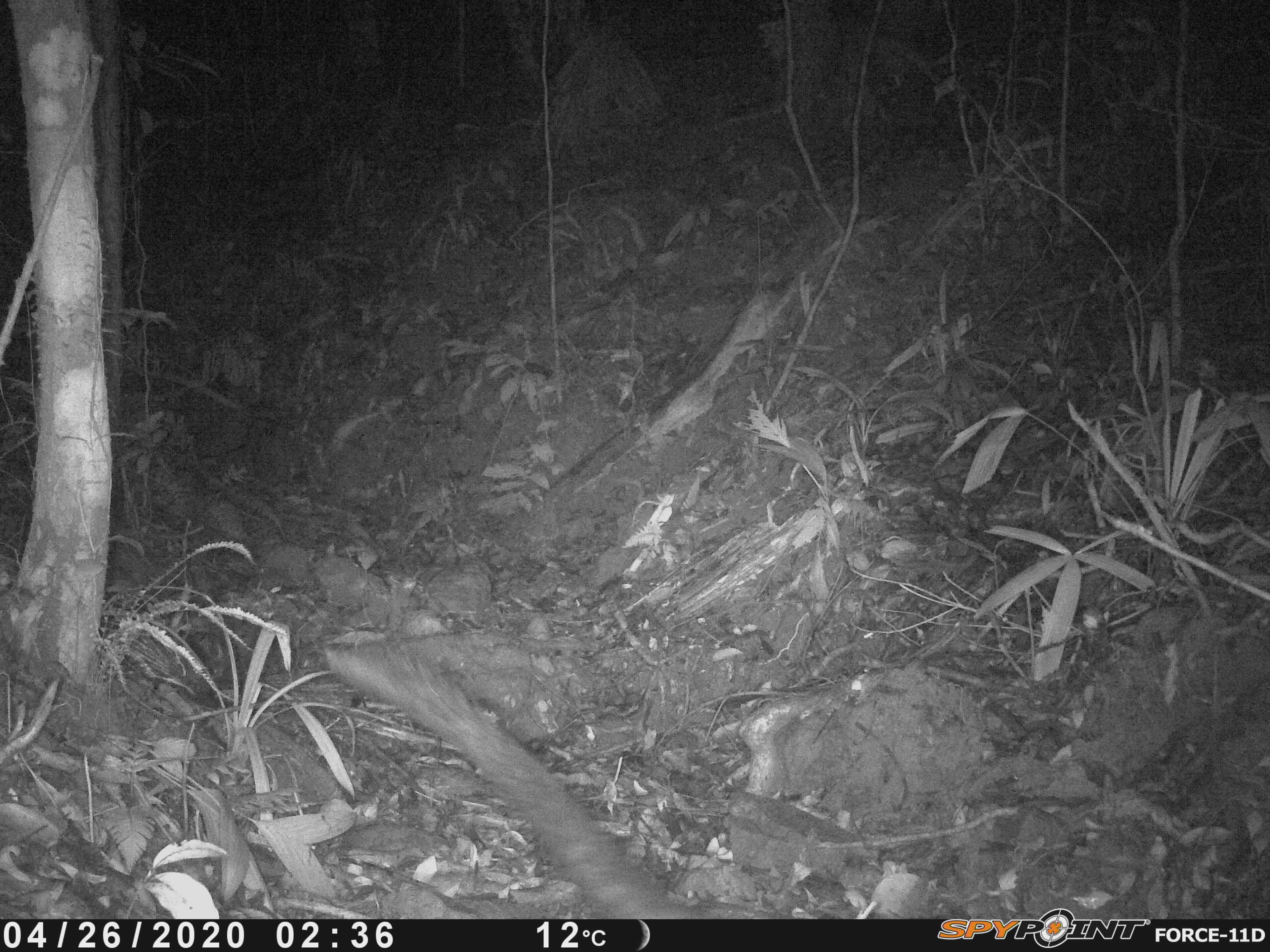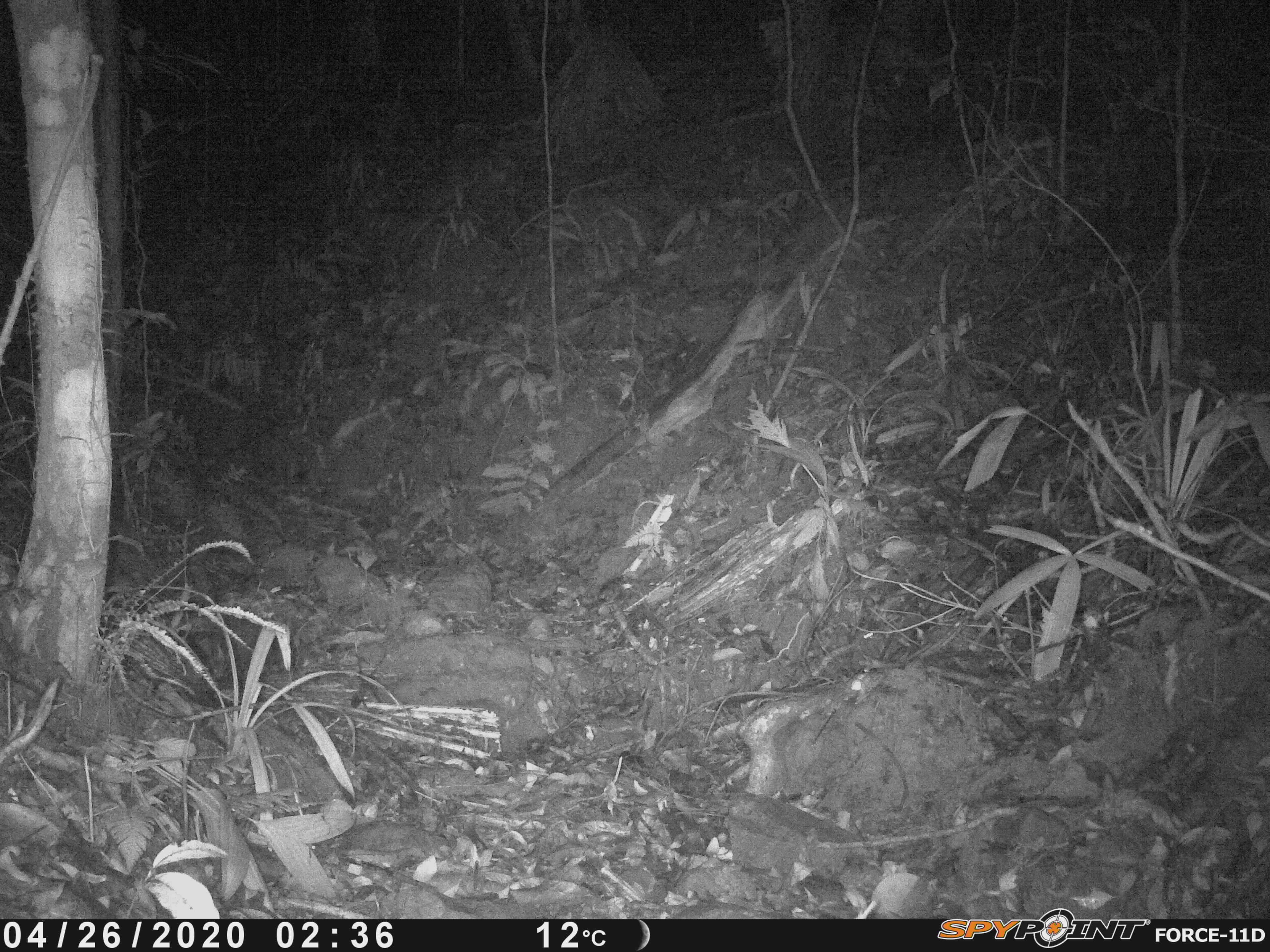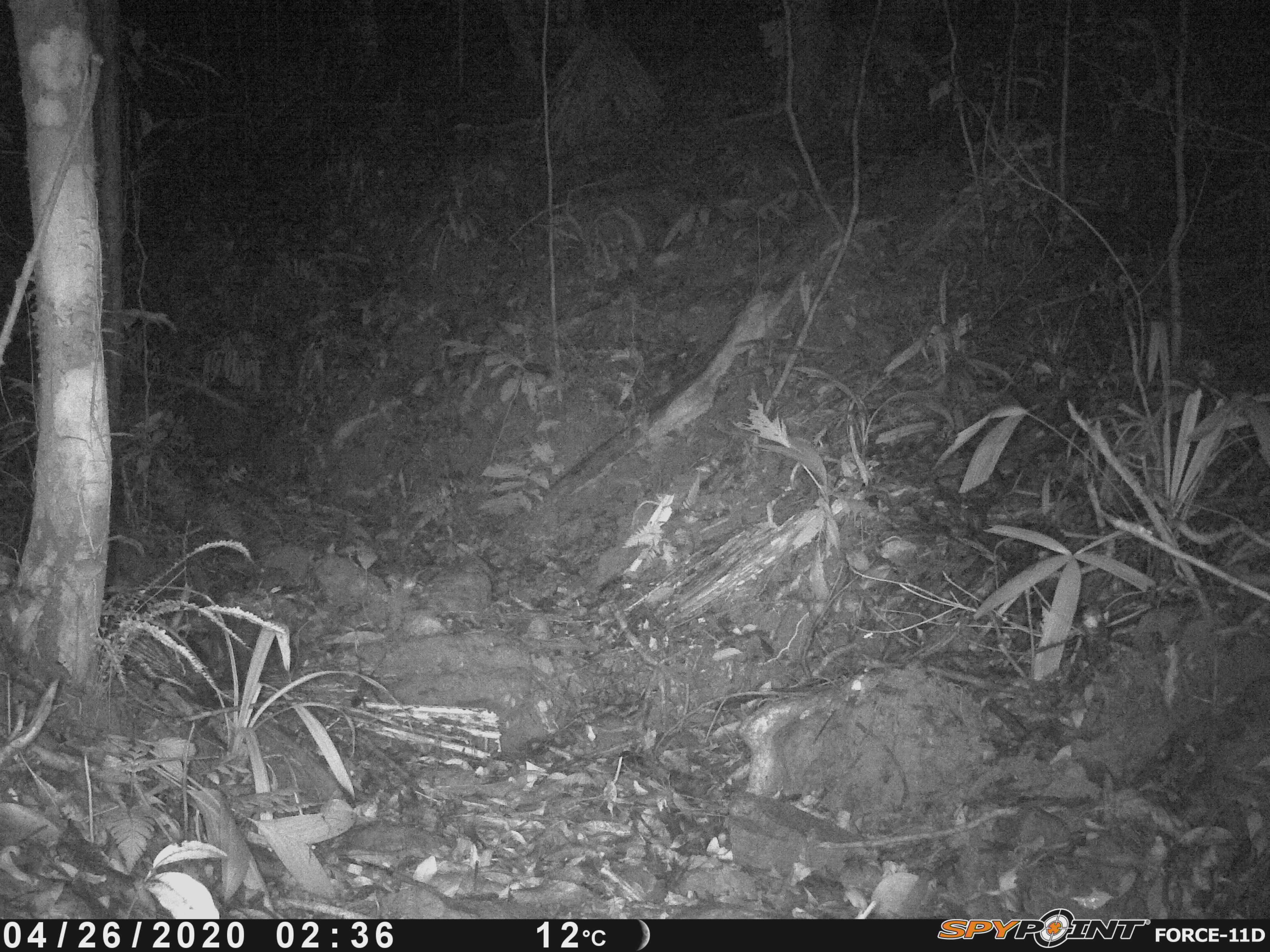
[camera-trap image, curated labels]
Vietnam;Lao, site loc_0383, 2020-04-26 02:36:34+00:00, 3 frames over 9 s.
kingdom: Animalia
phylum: Chordata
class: Mammalia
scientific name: Mammalia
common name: mammal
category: unidentified small mammal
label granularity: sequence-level